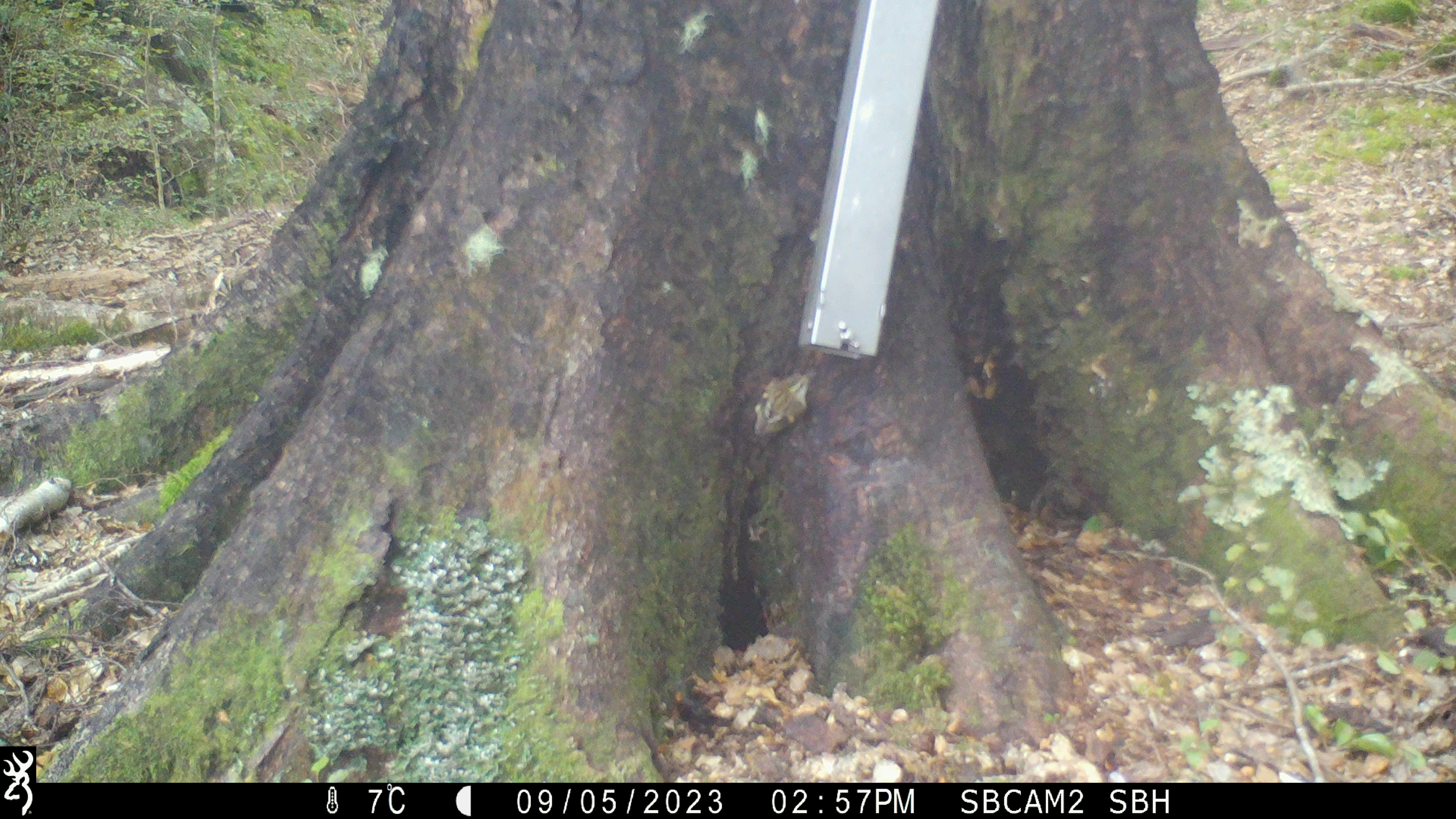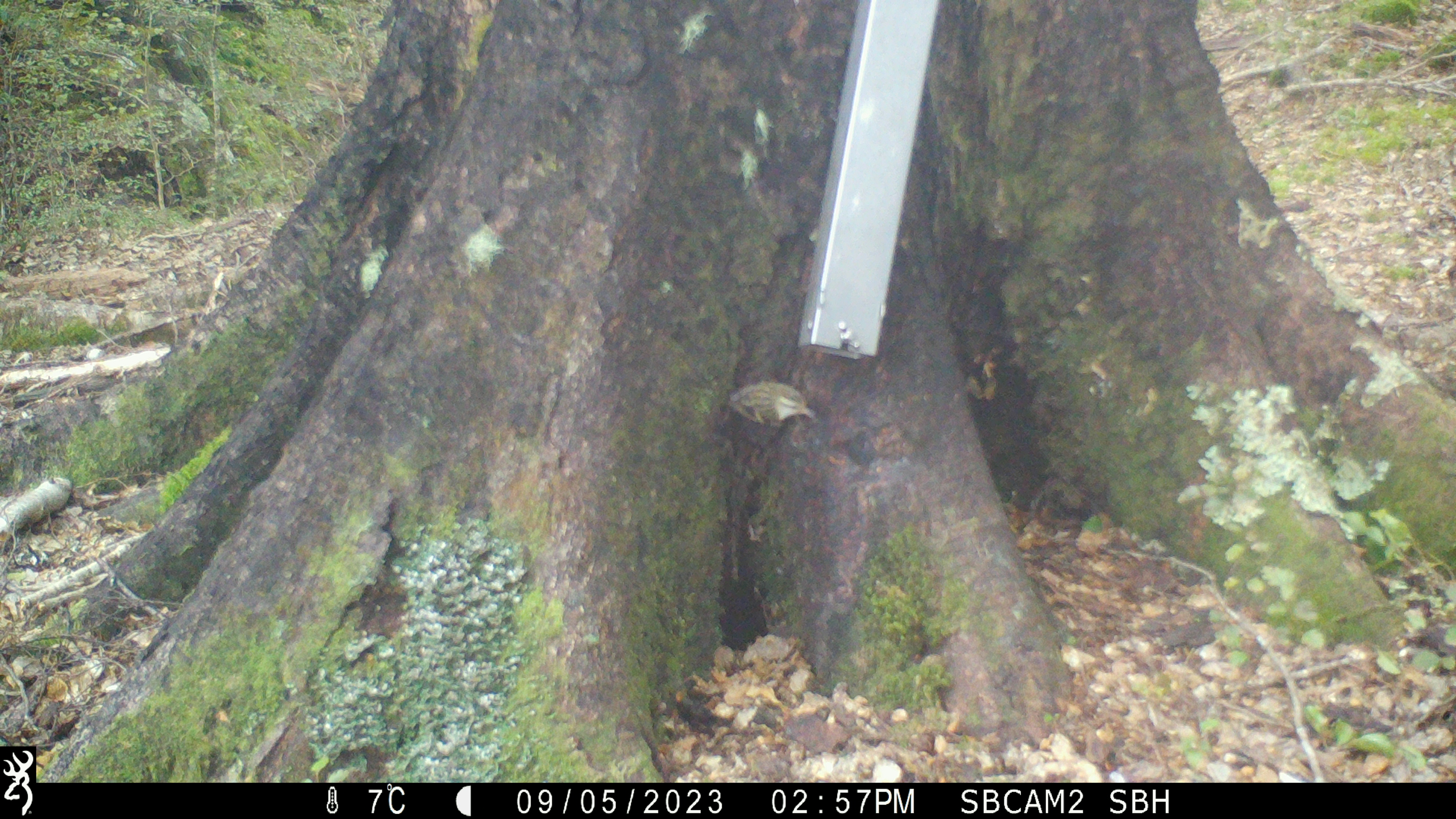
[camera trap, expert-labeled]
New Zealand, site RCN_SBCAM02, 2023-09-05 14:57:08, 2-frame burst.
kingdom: Animalia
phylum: Chordata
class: Aves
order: Passeriformes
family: Acanthisittidae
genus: Acanthisitta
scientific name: Acanthisitta chloris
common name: rifleman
Rifleman (Acanthisitta chloris).